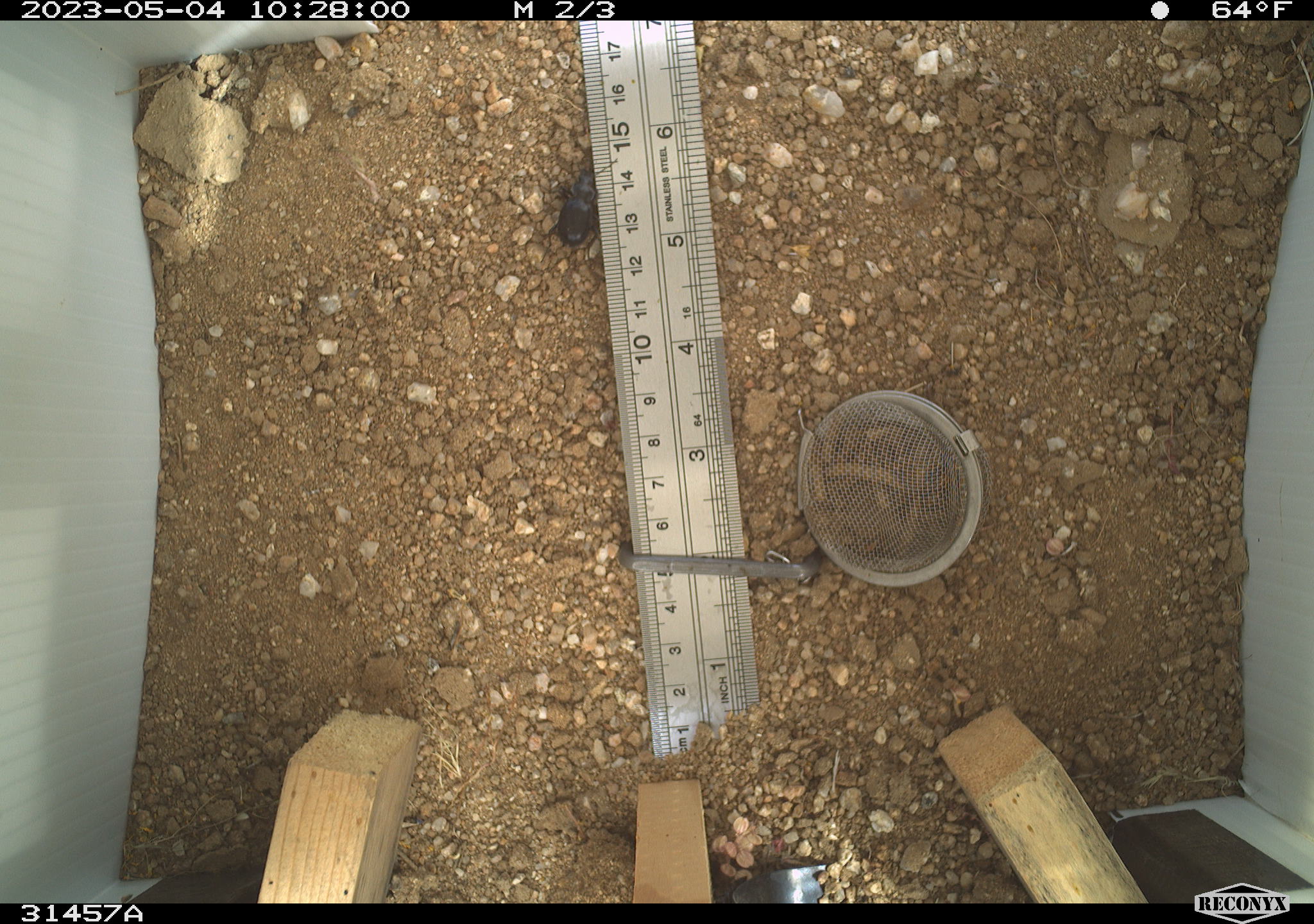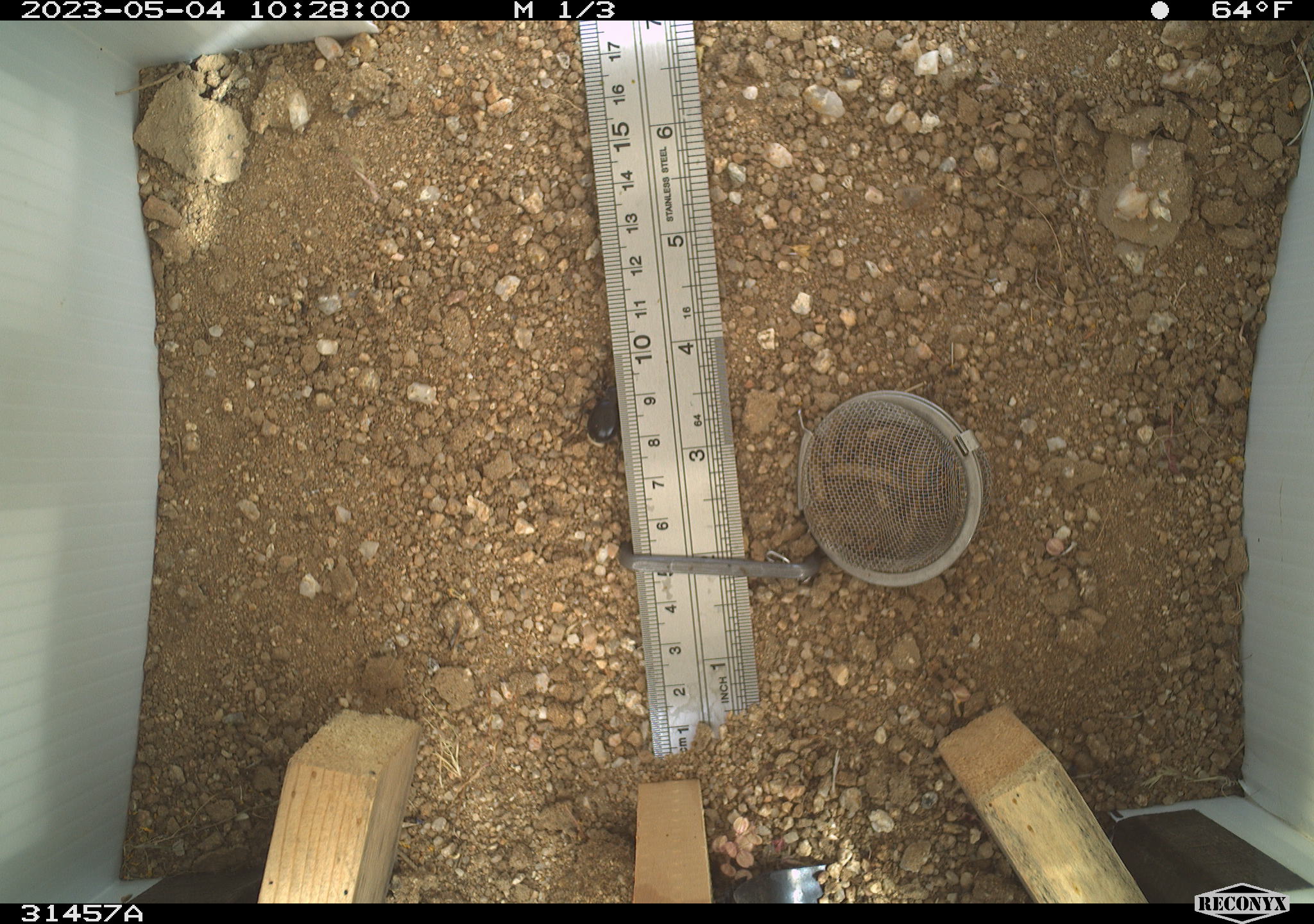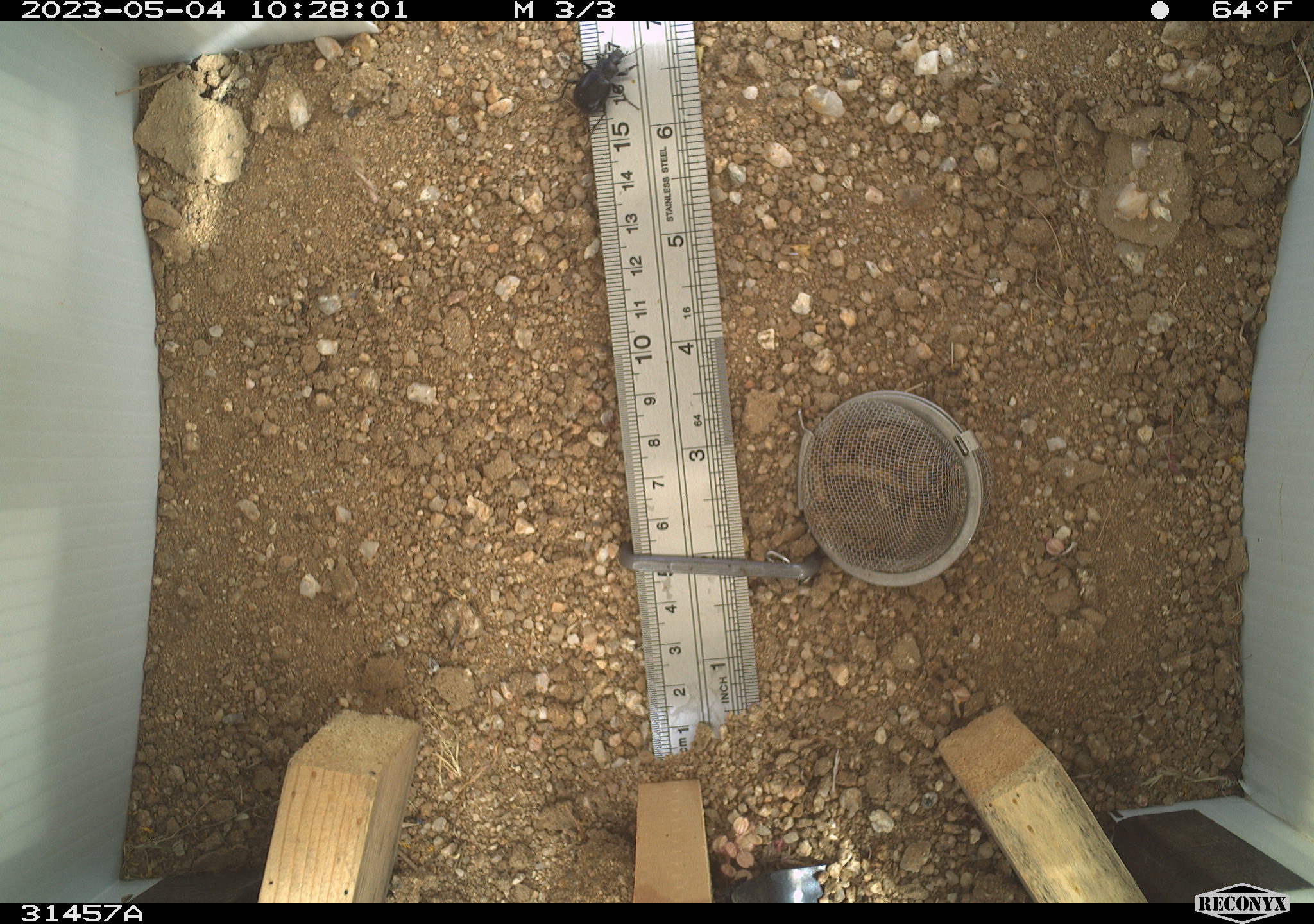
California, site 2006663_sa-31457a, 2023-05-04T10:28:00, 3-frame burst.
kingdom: Animalia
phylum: Arthropoda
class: Insecta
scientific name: Insecta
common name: insect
Insect (Insecta).